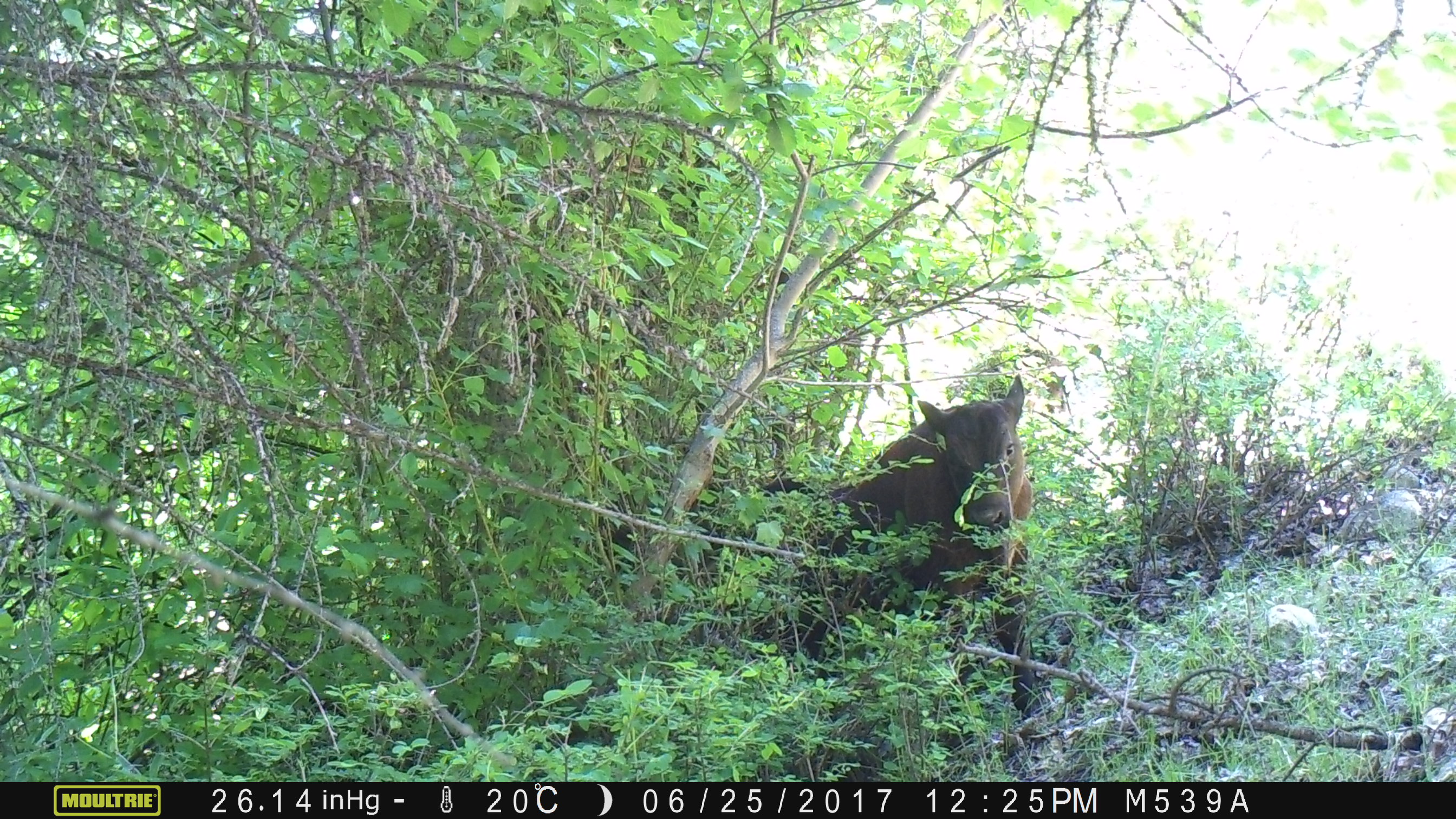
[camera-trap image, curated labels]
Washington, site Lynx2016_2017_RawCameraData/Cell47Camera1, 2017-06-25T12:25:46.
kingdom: Animalia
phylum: Chordata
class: Mammalia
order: Artiodactyla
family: Bovidae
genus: Bos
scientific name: Bos taurus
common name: domestic cattle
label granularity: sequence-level